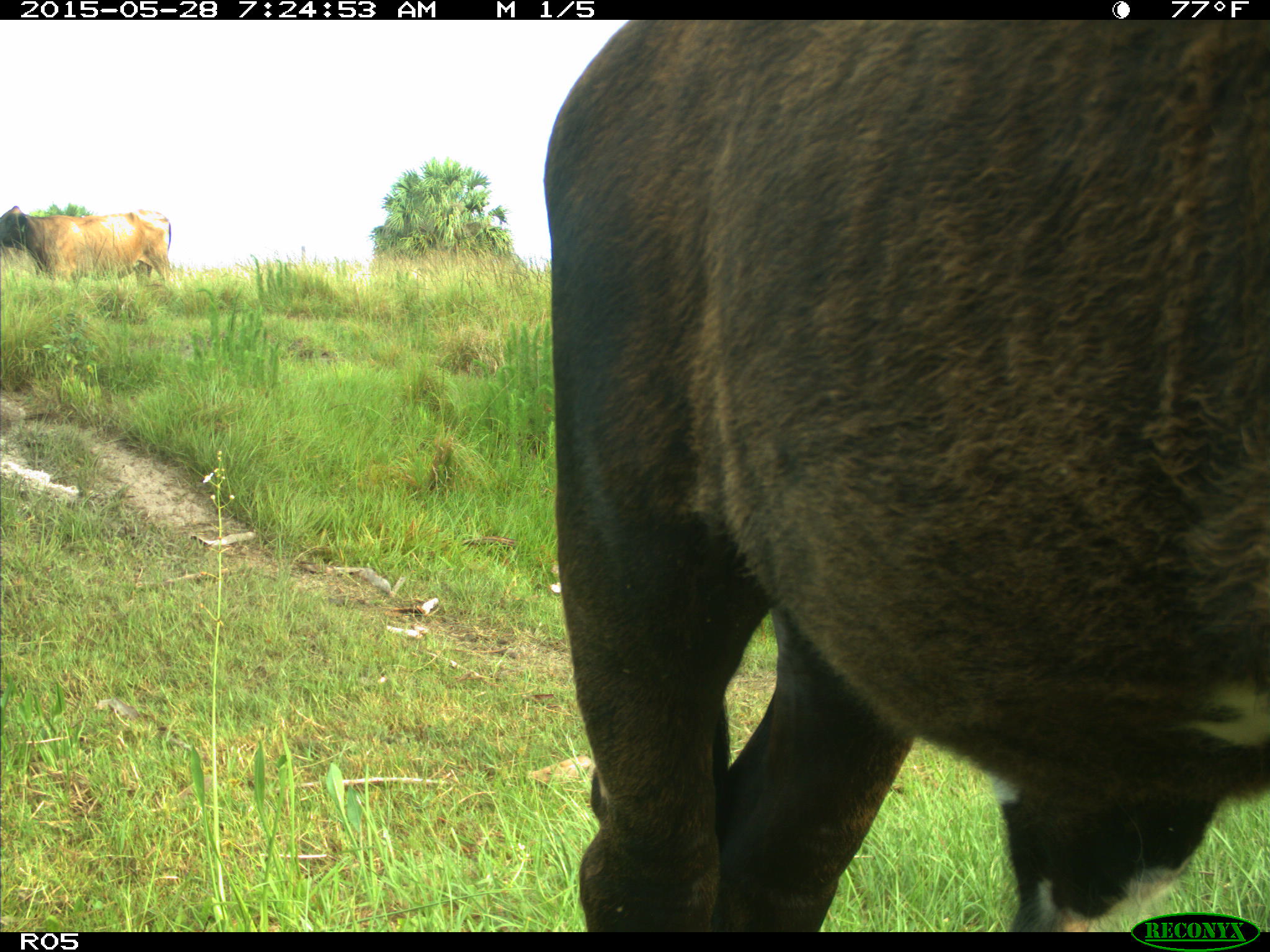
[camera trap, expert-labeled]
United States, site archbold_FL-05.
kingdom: Animalia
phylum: Chordata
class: Mammalia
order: Artiodactyla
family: Bovidae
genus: Bos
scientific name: Bos taurus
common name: domestic cow